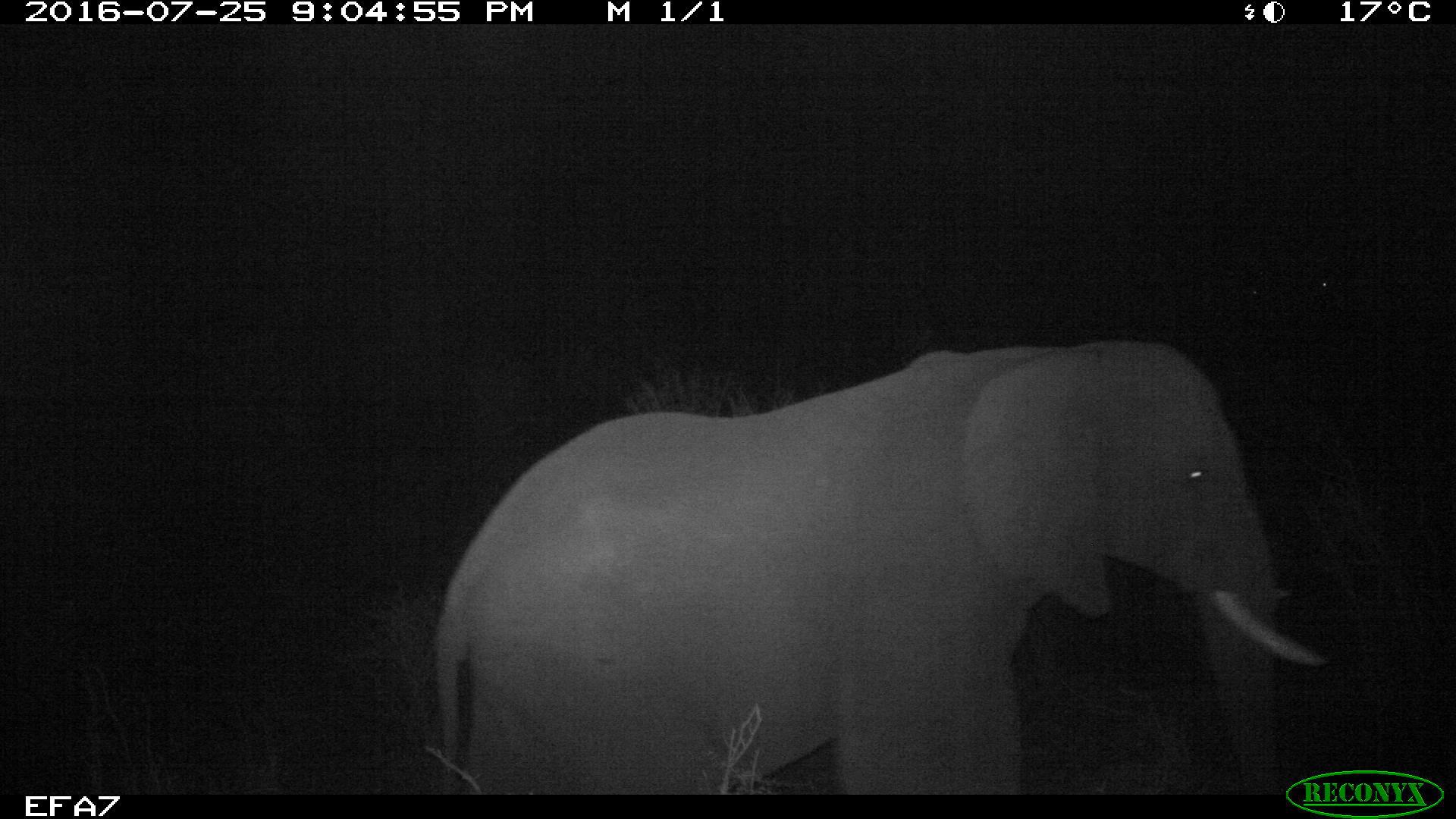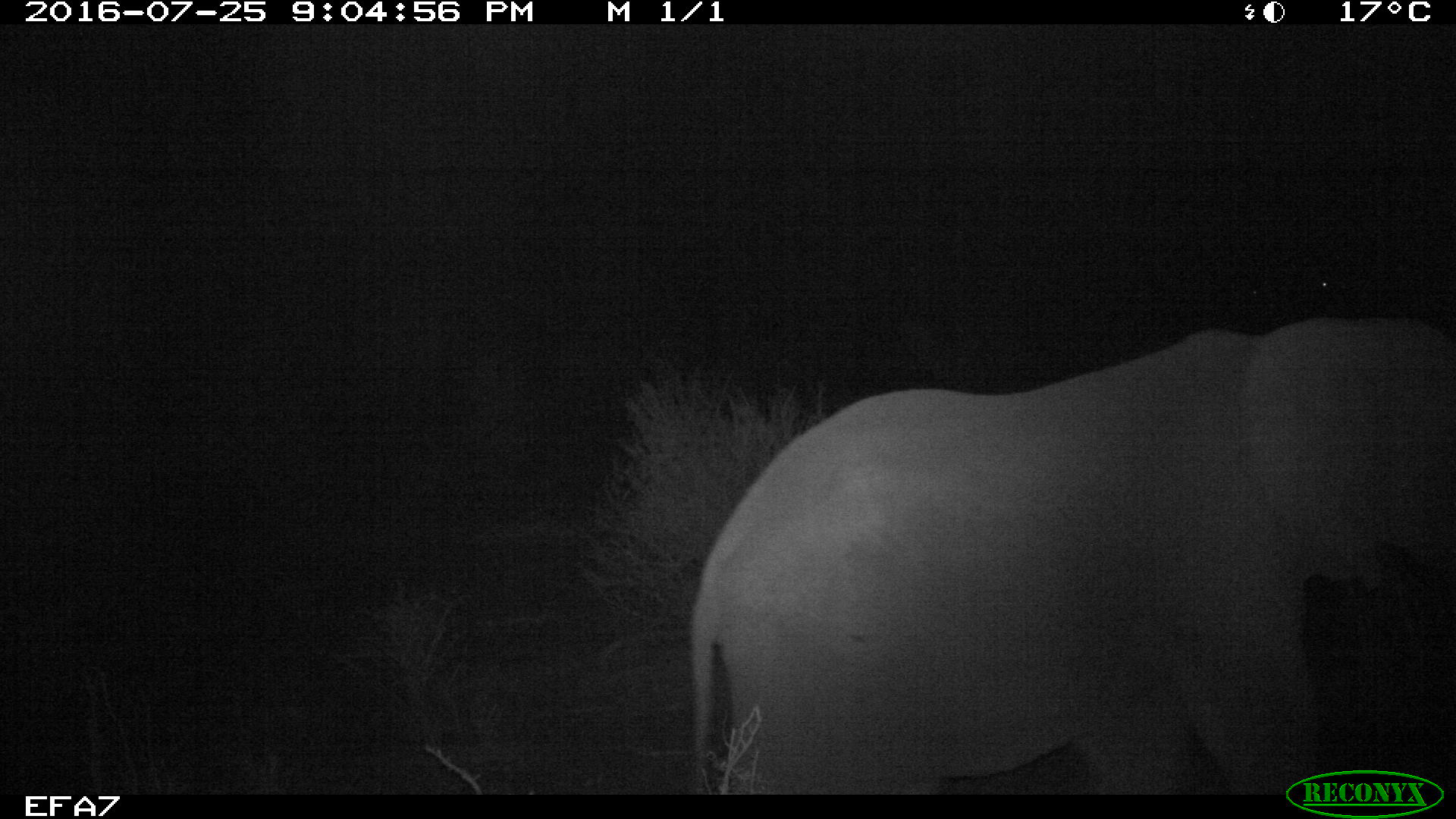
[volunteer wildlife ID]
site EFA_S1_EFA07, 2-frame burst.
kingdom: Animalia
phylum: Chordata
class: Mammalia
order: Proboscidea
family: Elephantidae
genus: Loxodonta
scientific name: Loxodonta africana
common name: african bush elephant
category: elephant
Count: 1.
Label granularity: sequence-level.